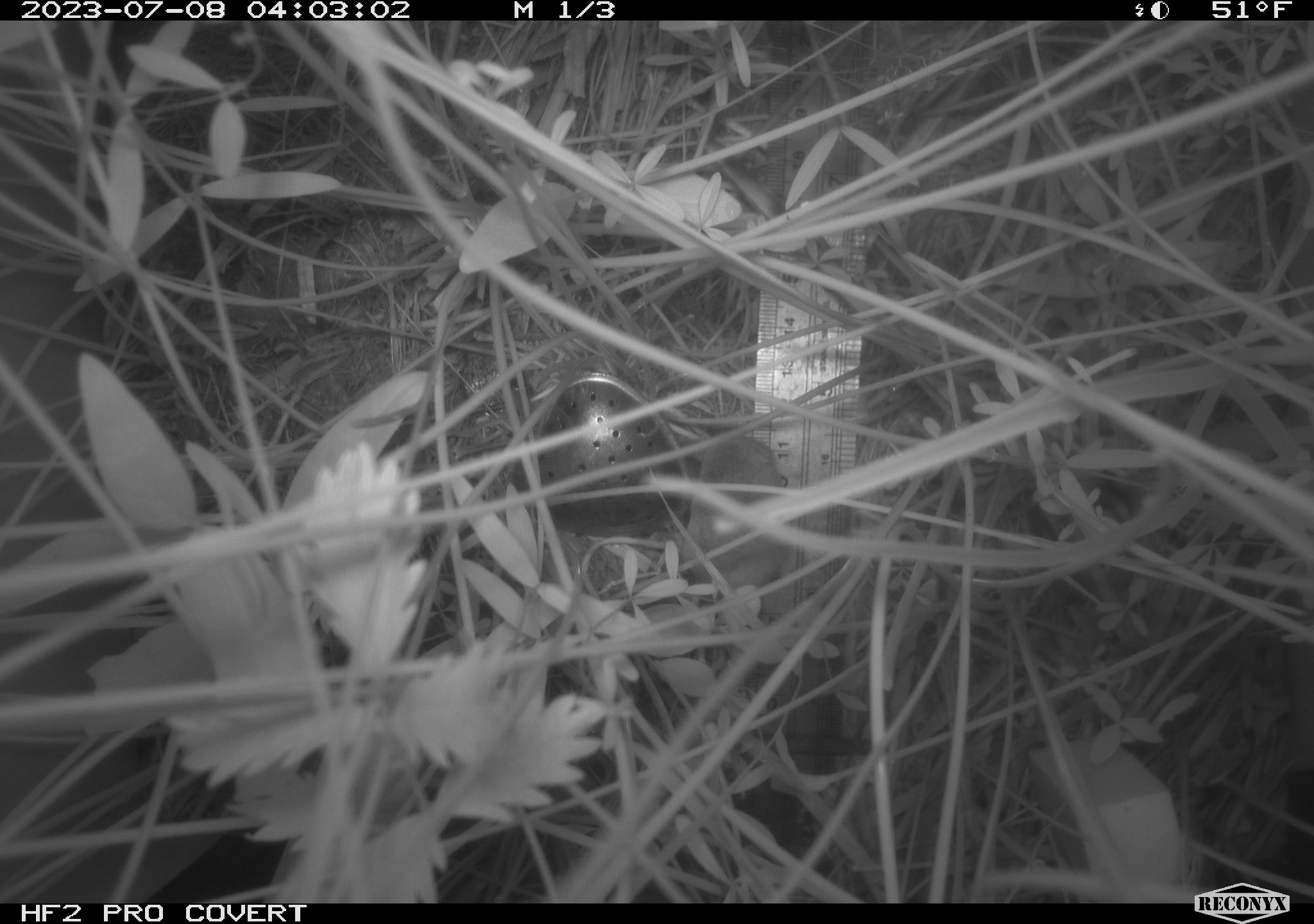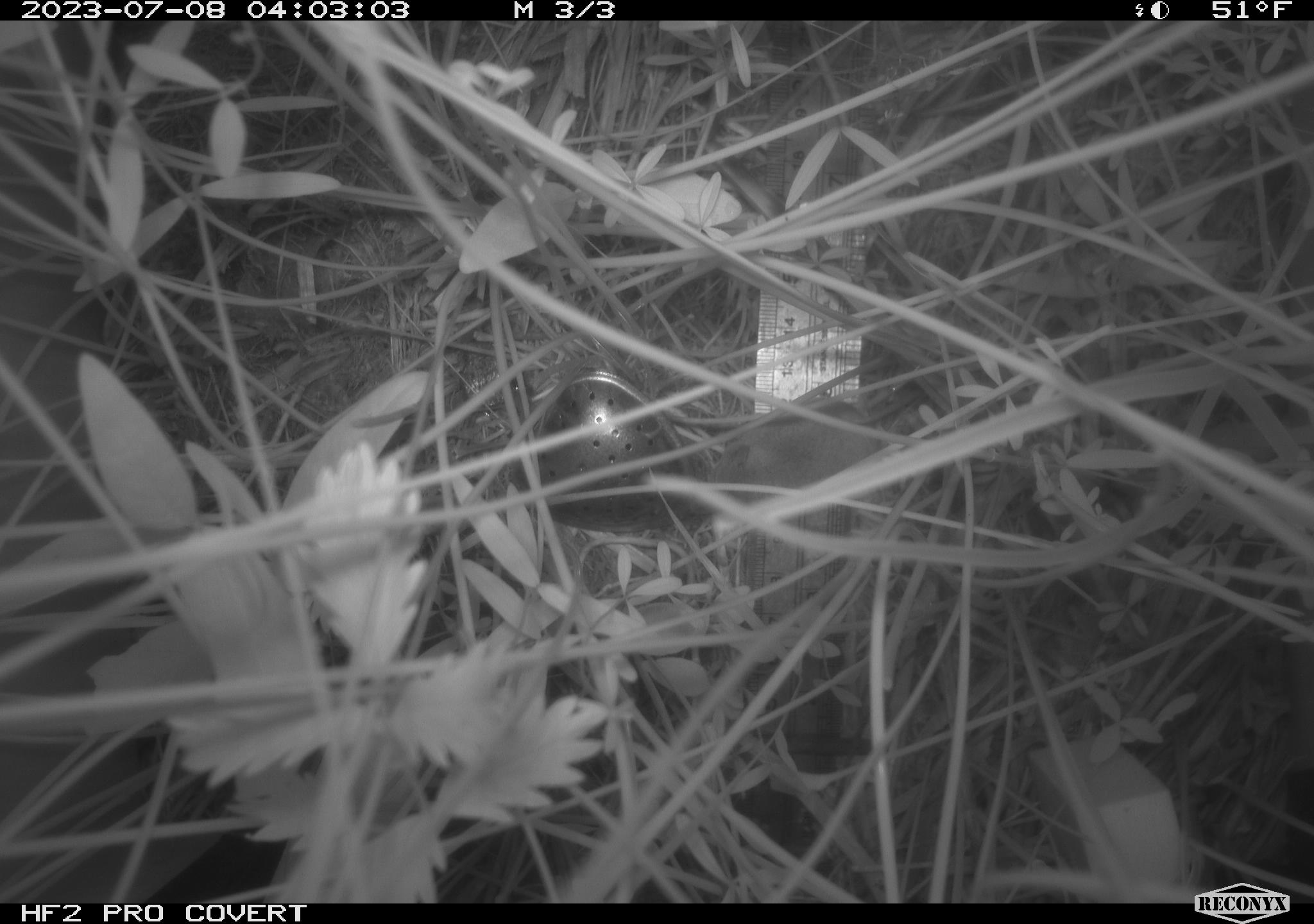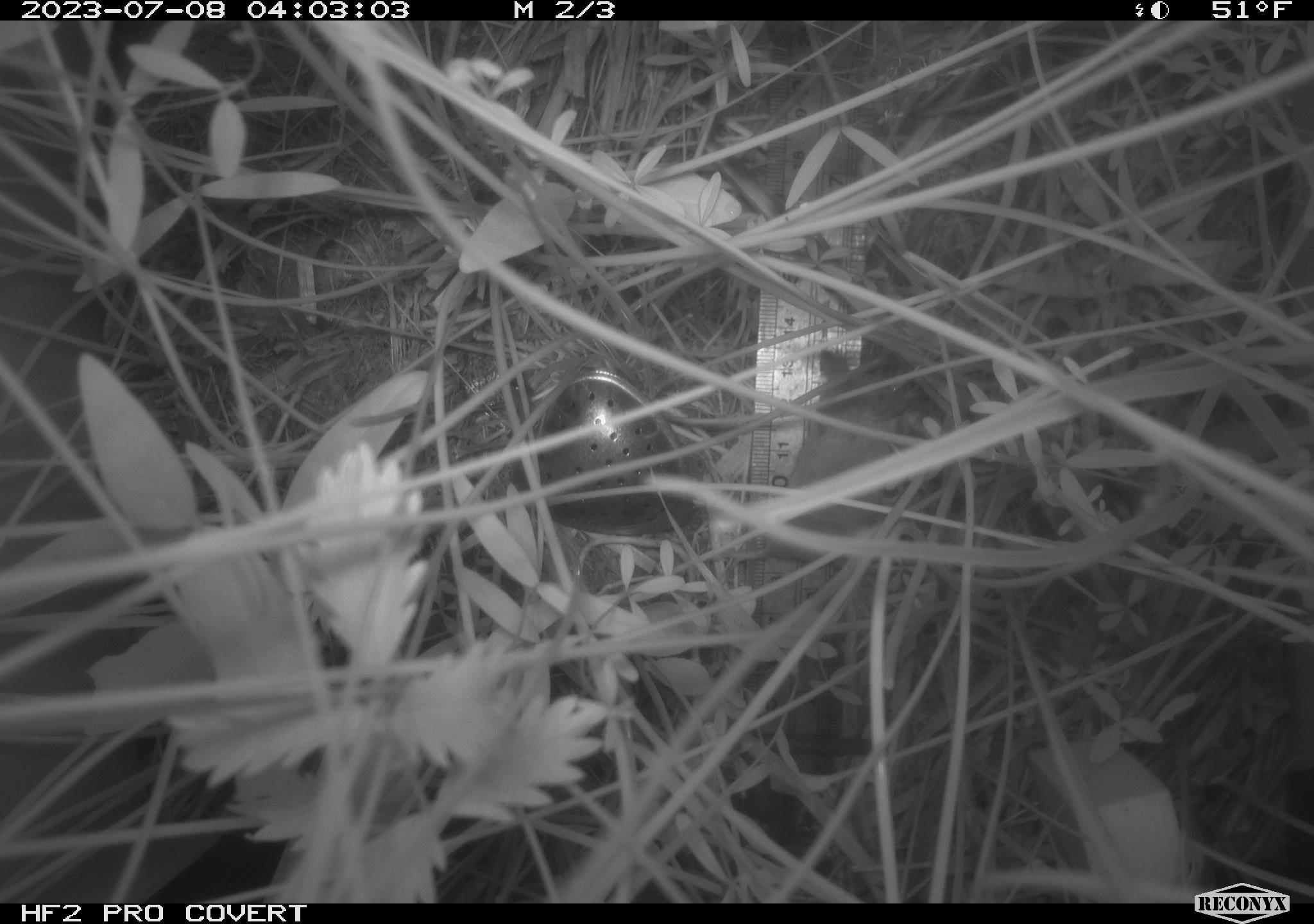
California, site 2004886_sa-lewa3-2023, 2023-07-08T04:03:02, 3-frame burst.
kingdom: Animalia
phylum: Chordata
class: Mammalia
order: Eulipotyphla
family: Soricidae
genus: Sorex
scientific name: Sorex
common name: long-tailed shrew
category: sorex species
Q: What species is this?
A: Sorex species (long-tailed shrew) (Sorex).